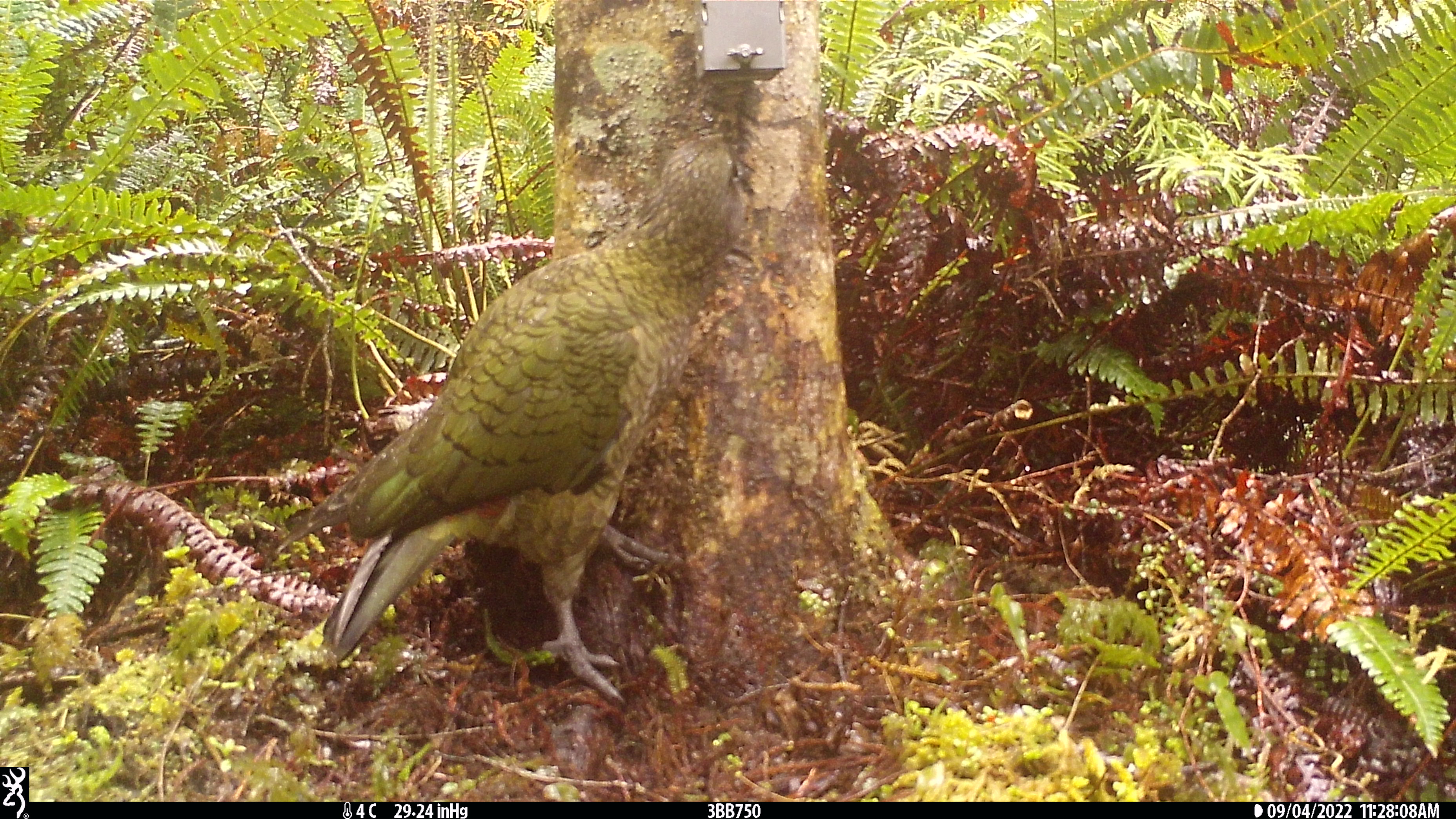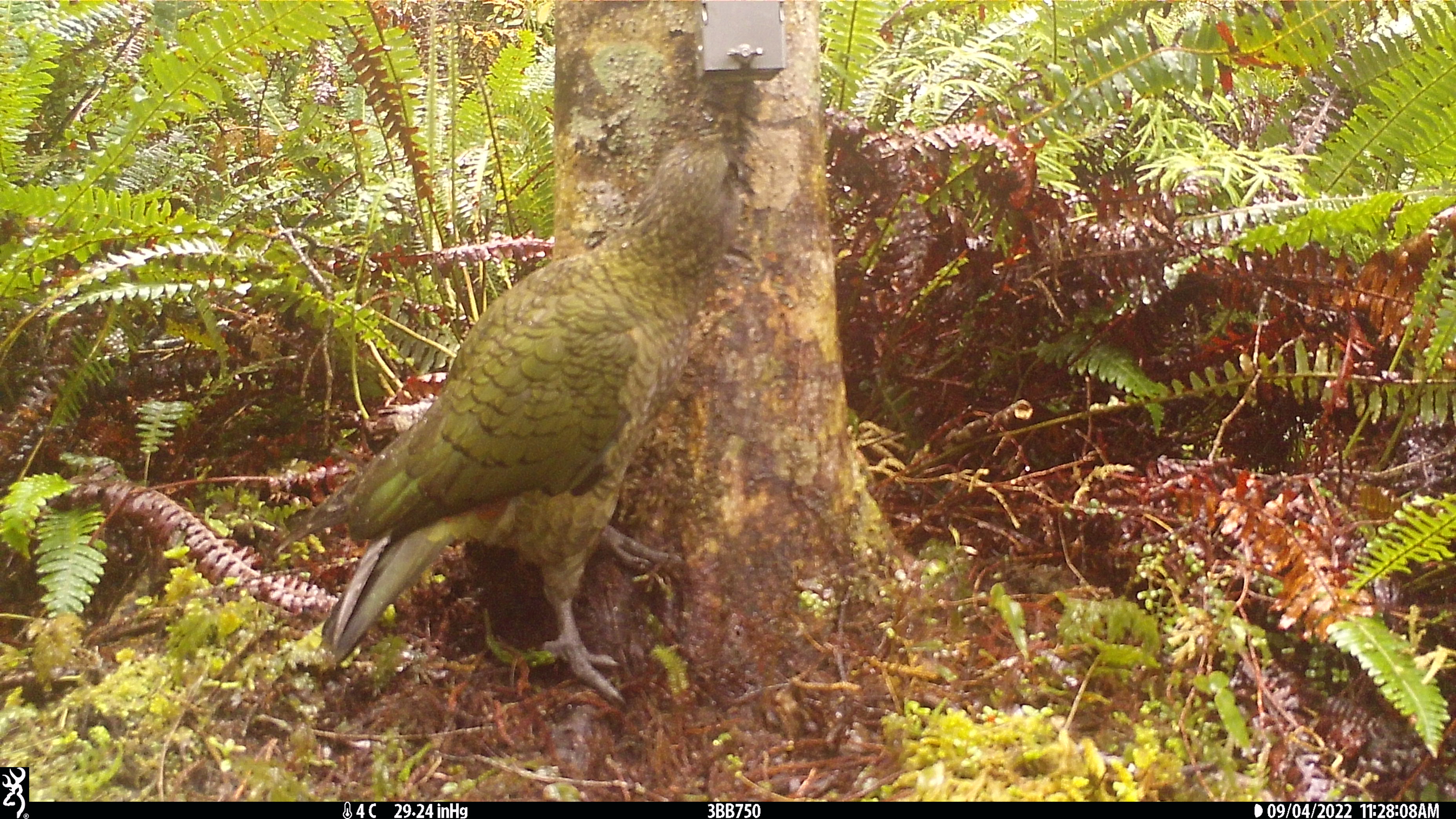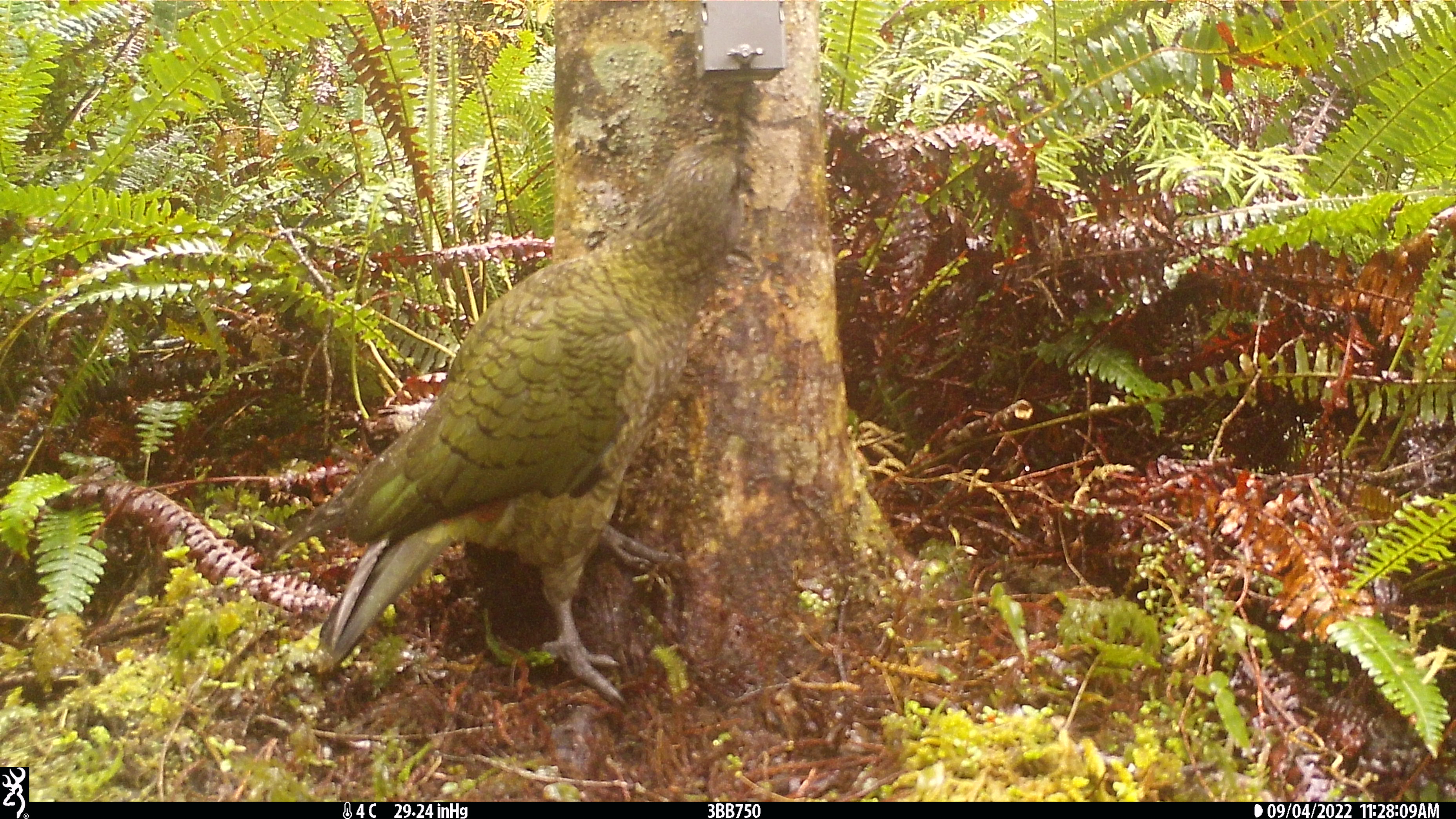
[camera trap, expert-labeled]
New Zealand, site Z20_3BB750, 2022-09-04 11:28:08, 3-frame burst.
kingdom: Animalia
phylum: Chordata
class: Aves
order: Psittaciformes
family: Strigopidae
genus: Nestor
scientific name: Nestor notabilis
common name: kea